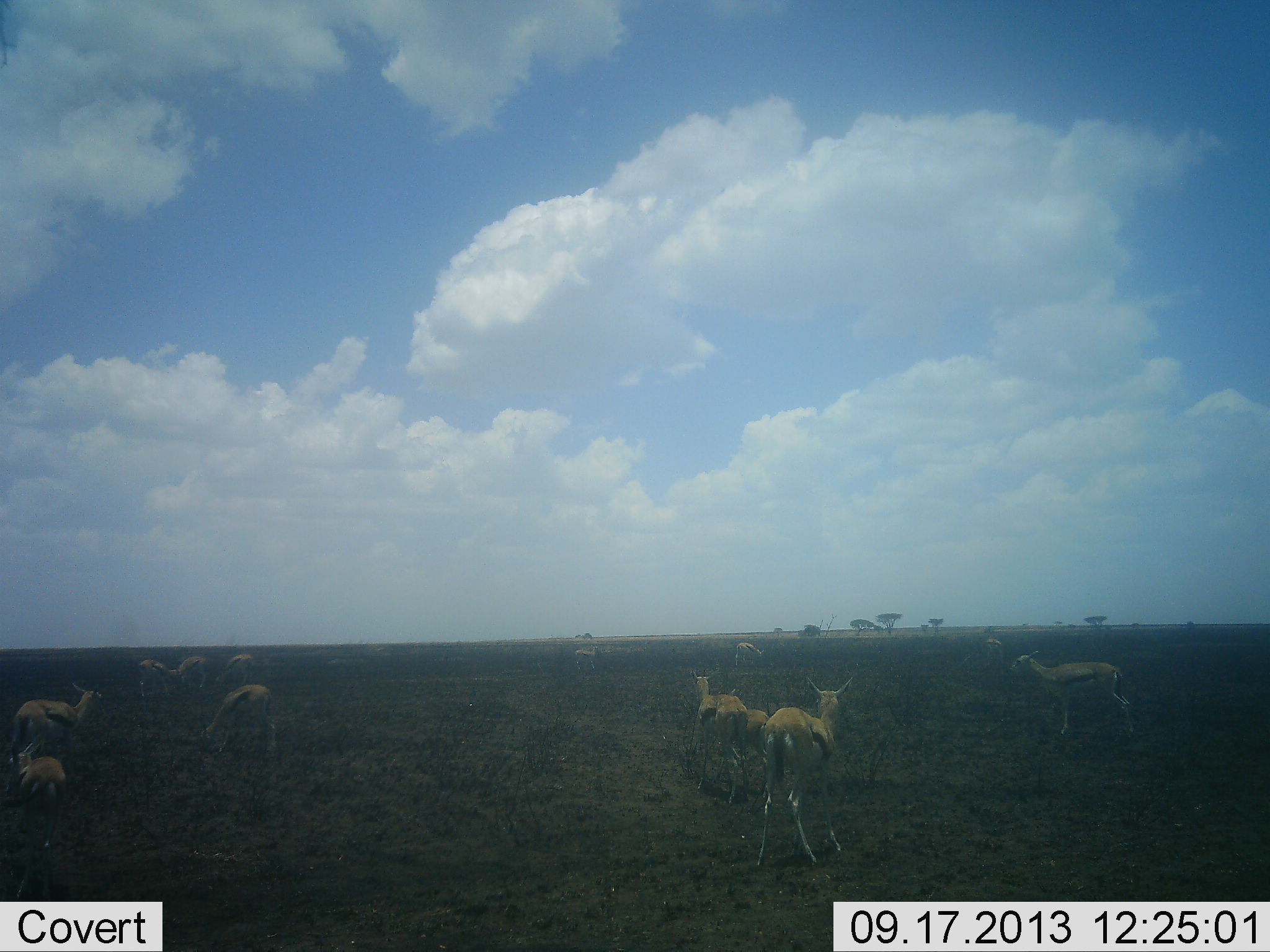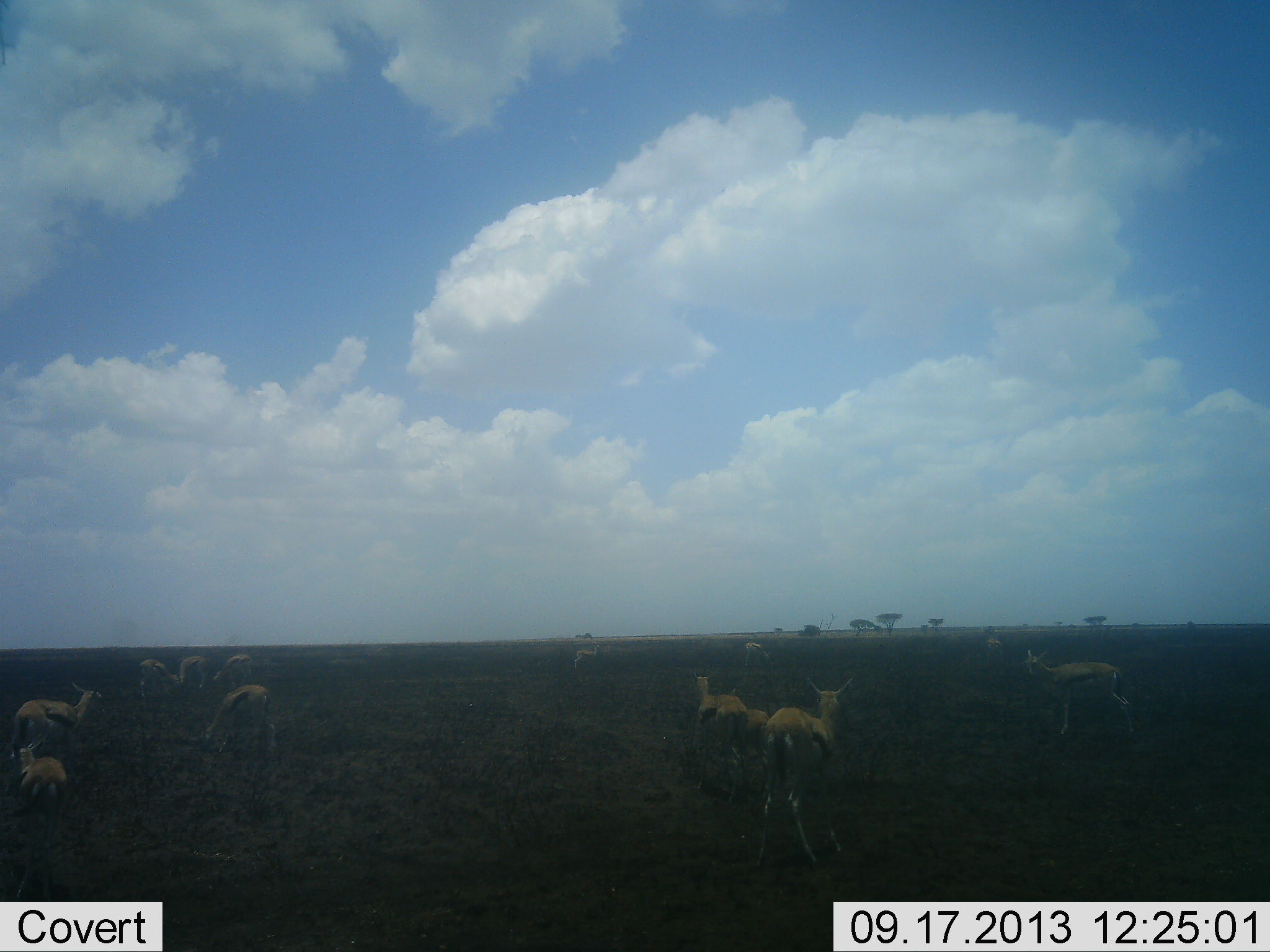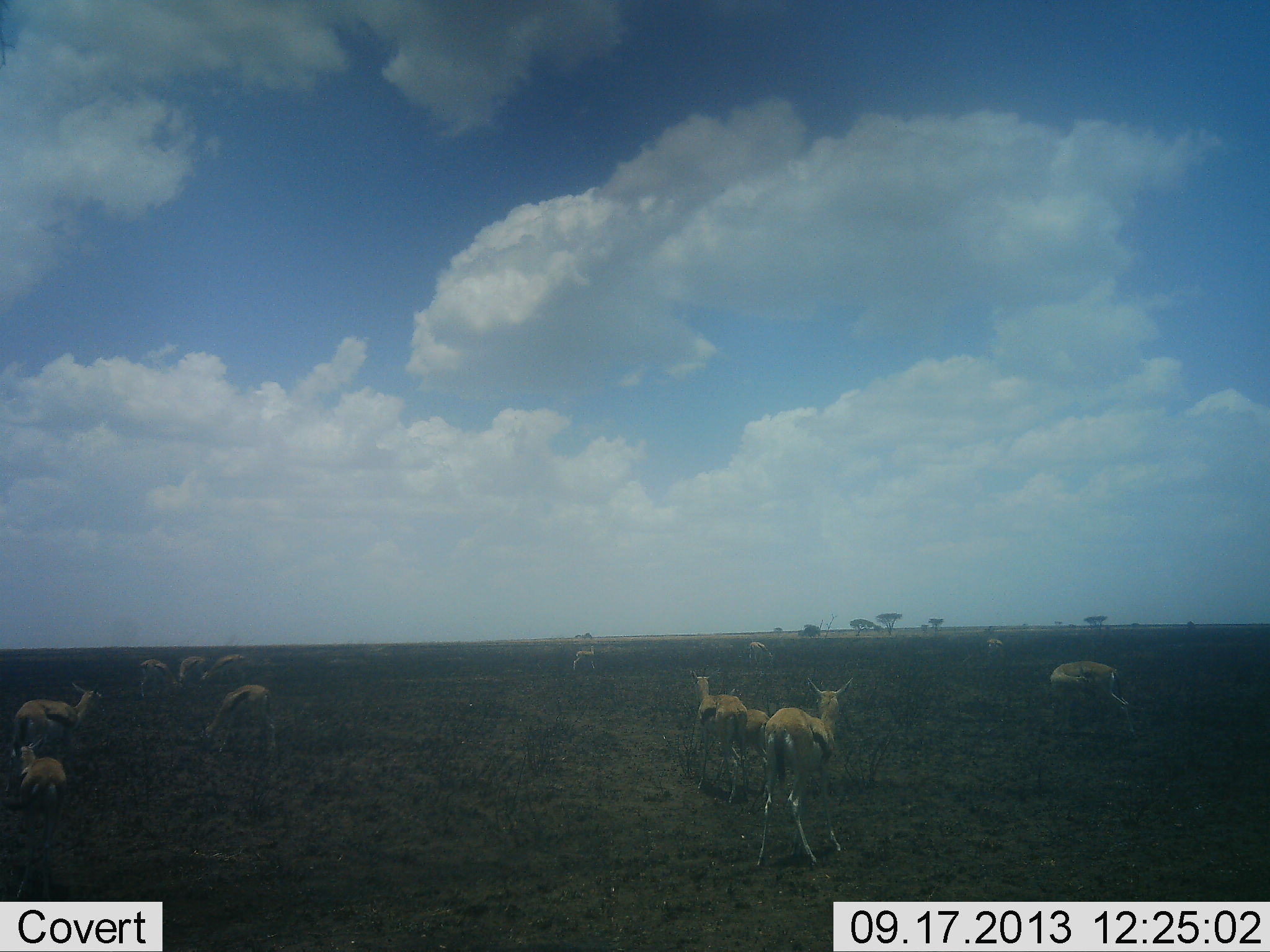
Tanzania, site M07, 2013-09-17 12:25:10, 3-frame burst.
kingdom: Animalia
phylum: Chordata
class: Mammalia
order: Artiodactyla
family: Bovidae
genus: Eudorcas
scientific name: Eudorcas thomsonii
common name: thomson's gazelle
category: gazellethomsons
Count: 11-50.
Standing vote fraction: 95%.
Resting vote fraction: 32%.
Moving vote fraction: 18%.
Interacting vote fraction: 3%.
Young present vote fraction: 26%.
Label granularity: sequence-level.